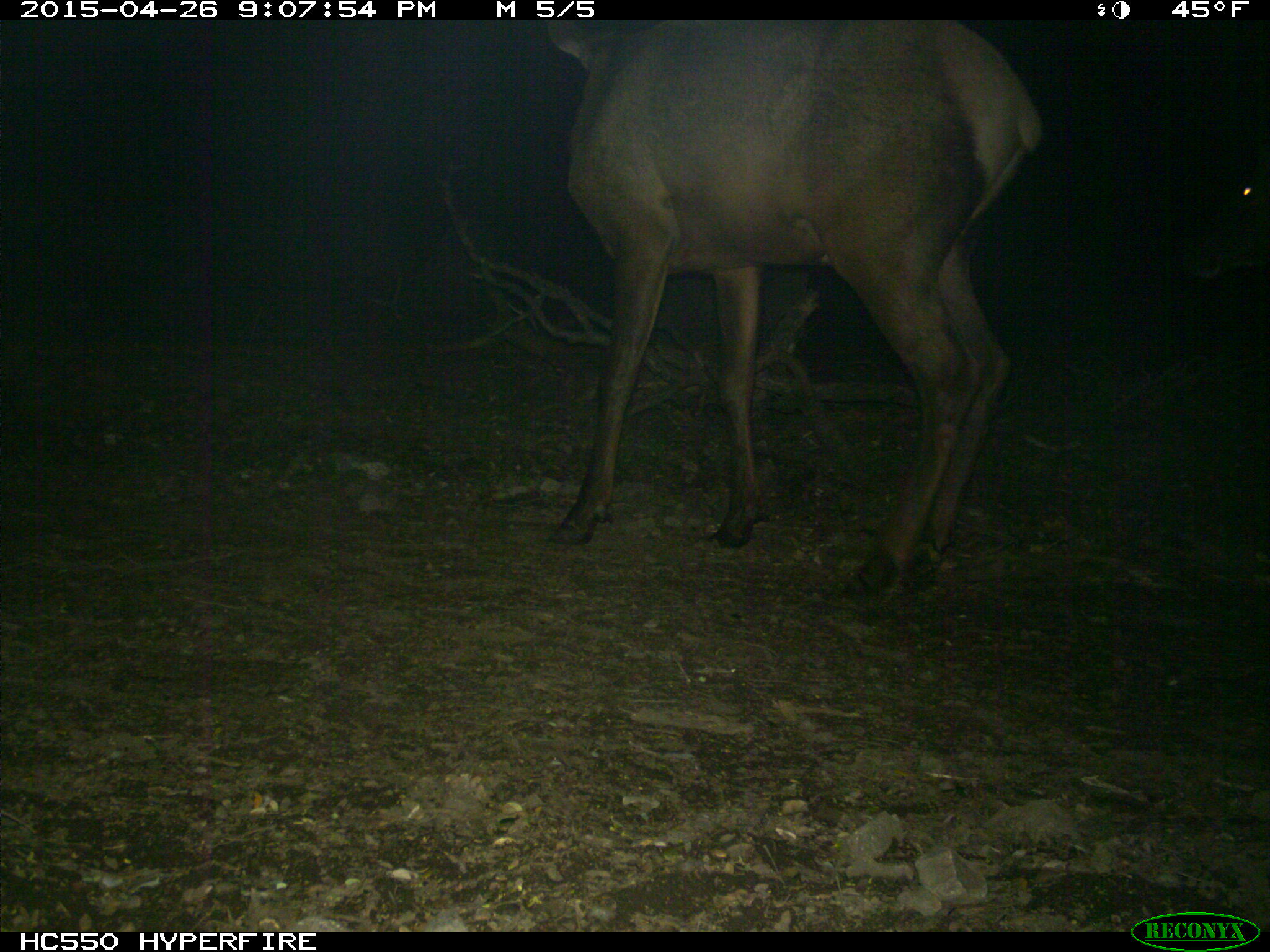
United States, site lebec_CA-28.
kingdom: Animalia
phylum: Chordata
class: Mammalia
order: Artiodactyla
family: Cervidae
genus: Cervus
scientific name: Cervus canadensis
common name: elk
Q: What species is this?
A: Cervus canadensis (elk).